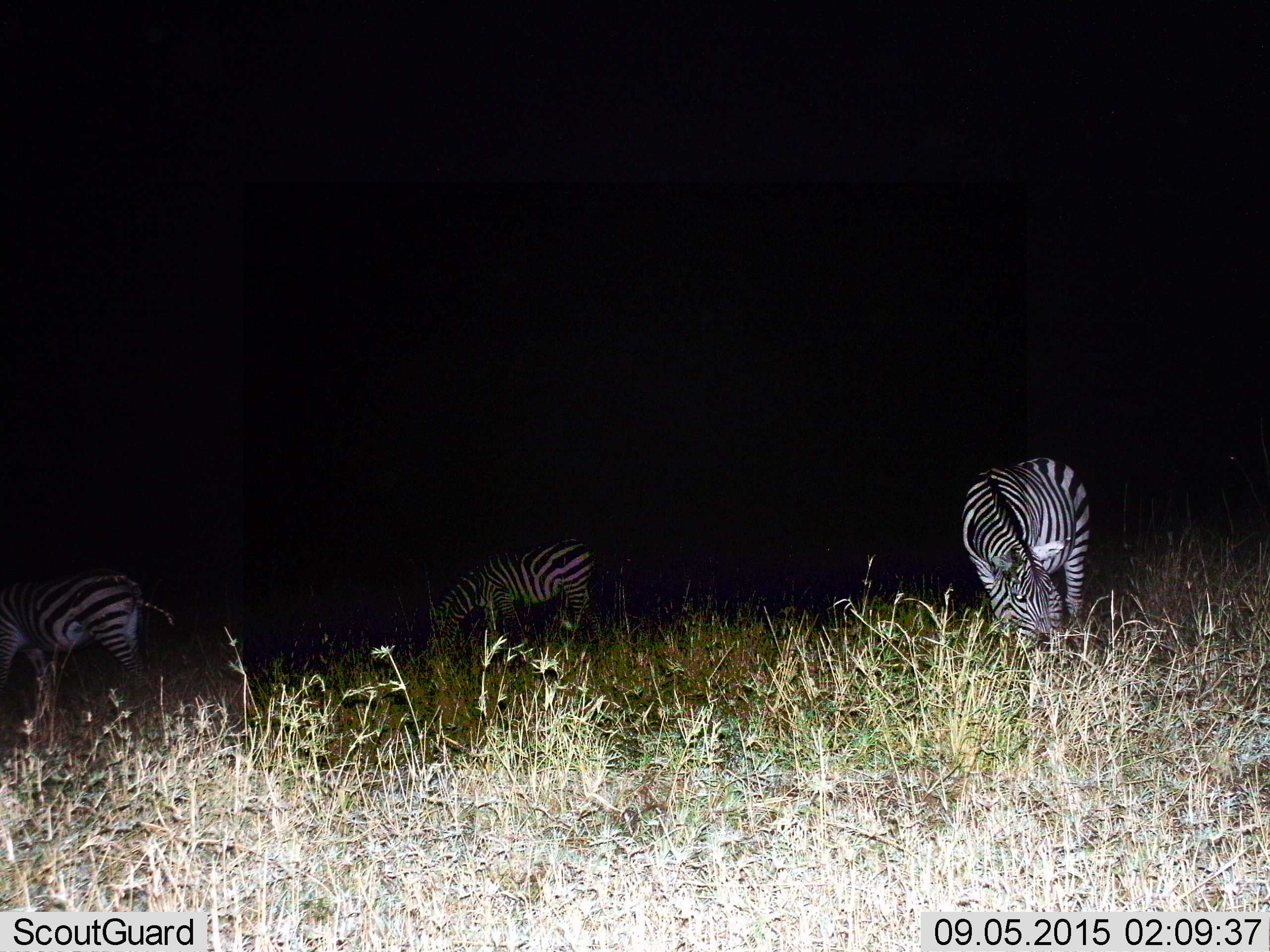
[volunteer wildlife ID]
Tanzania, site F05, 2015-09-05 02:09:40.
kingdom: Animalia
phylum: Chordata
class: Mammalia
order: Perissodactyla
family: Equidae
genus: Equus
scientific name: Equus quagga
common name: plains zebra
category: zebra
Zebra (plains zebra) (Equus quagga), count 3. Behavior (volunteer vote fractions): standing 40%, resting 0%, moving 5%, interacting 0%. Young present (vote fraction): 0%. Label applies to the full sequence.